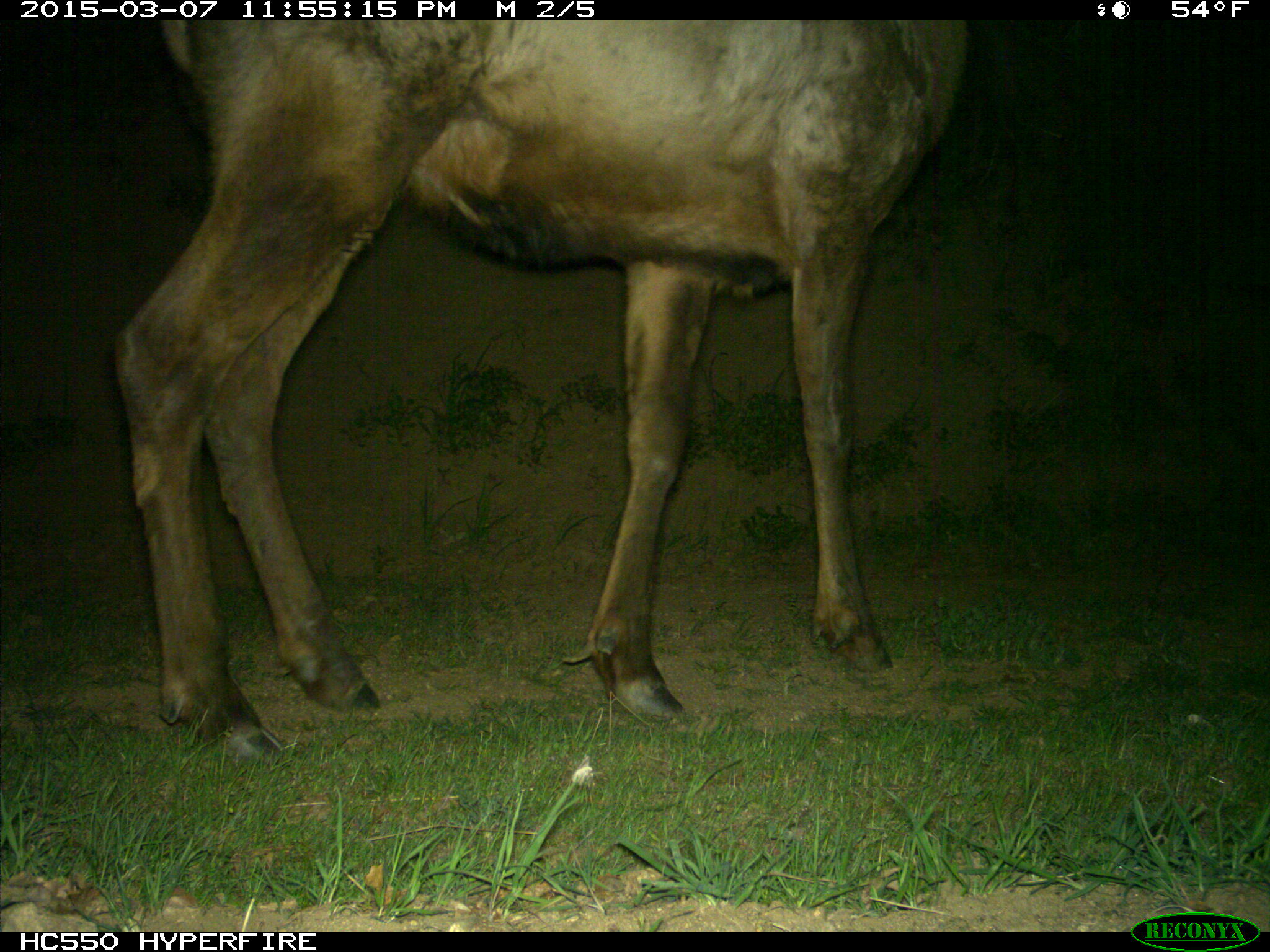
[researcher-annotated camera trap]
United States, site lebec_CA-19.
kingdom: Animalia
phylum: Chordata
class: Mammalia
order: Artiodactyla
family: Cervidae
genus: Cervus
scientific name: Cervus canadensis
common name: elk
Cervus canadensis (elk).